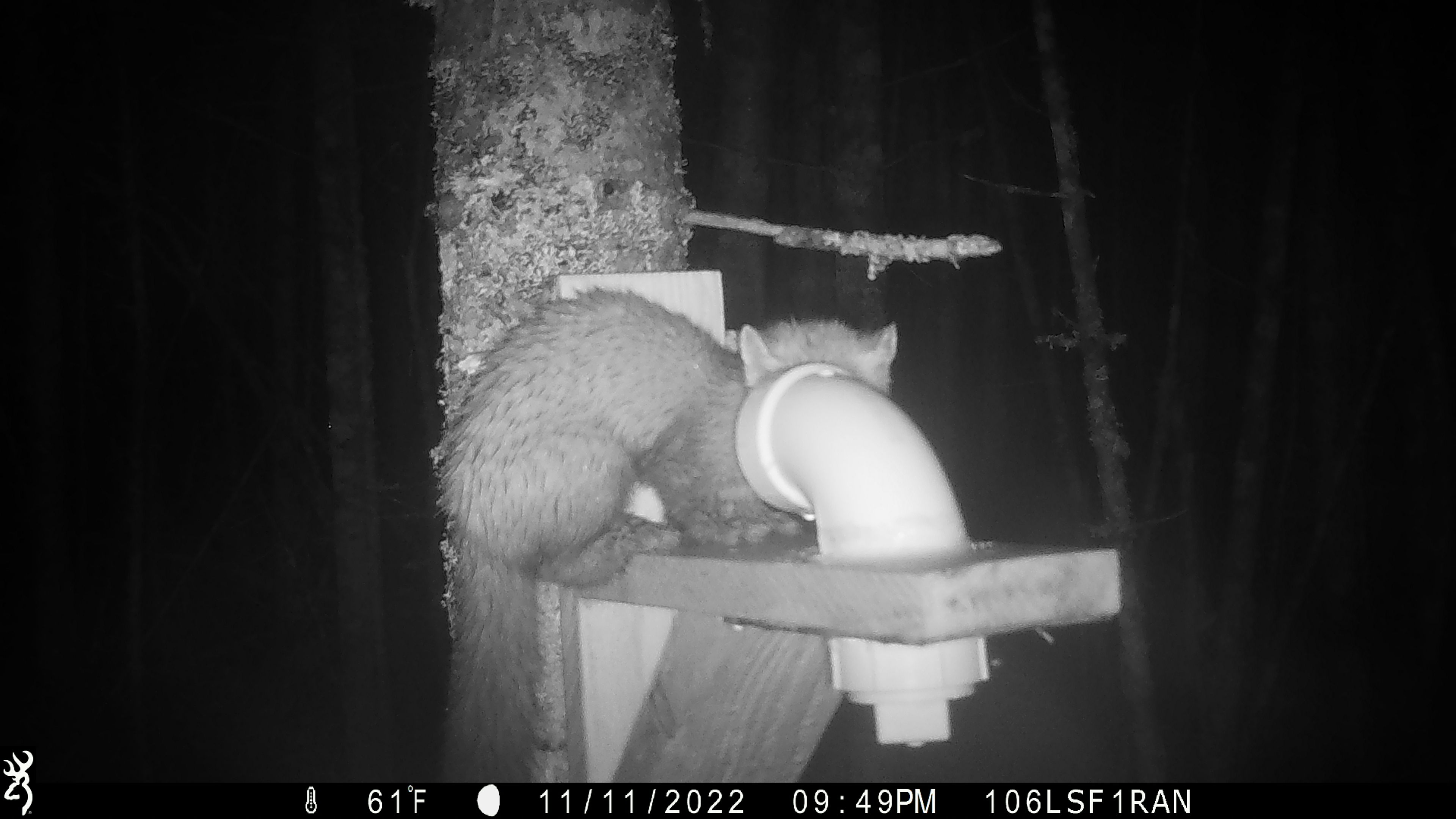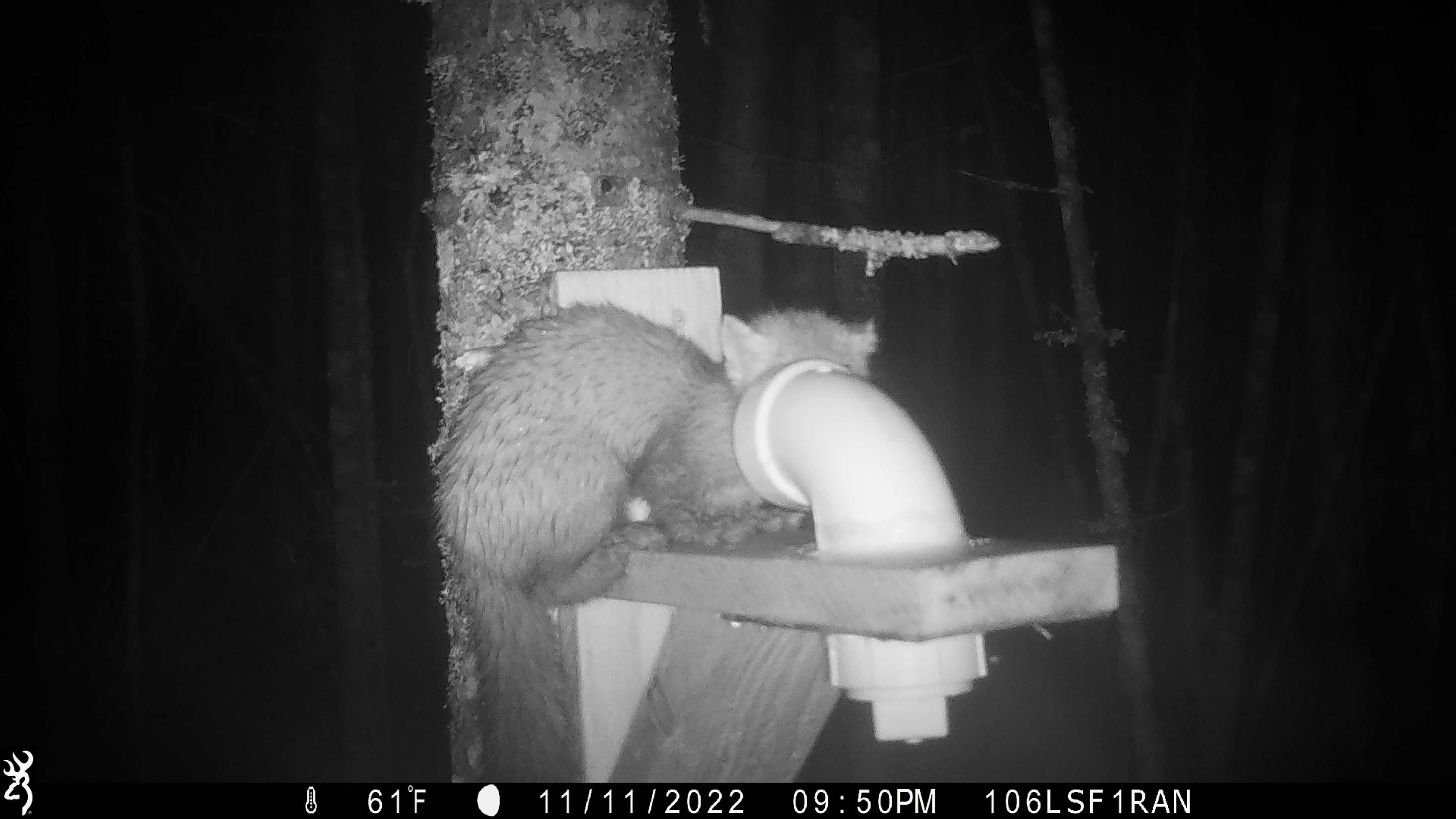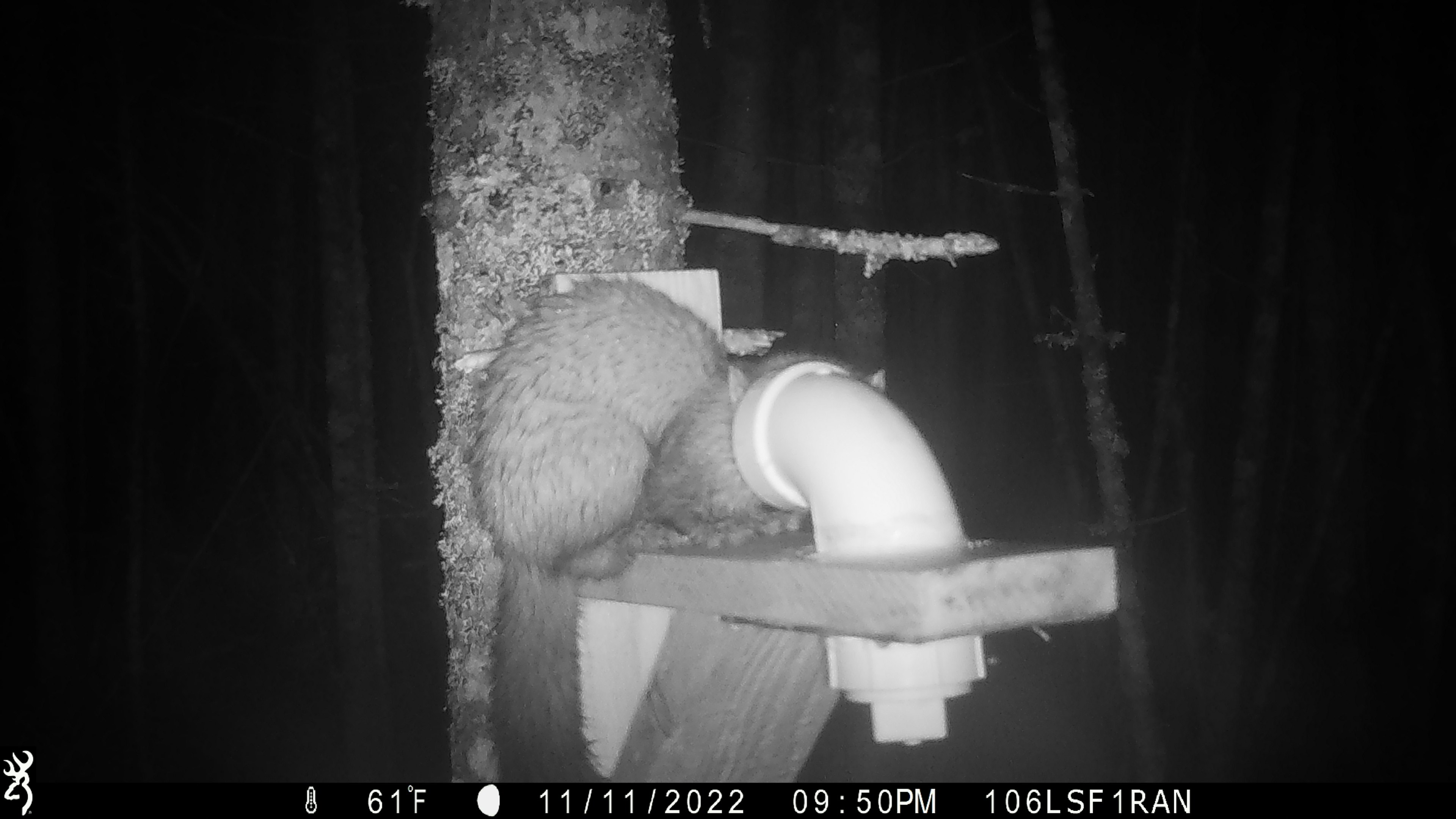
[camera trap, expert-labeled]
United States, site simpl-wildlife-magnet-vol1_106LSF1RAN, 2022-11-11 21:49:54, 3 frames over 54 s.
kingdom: Animalia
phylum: Chordata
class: Mammalia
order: Carnivora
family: Mustelidae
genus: Martes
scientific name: Martes americana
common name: american marten